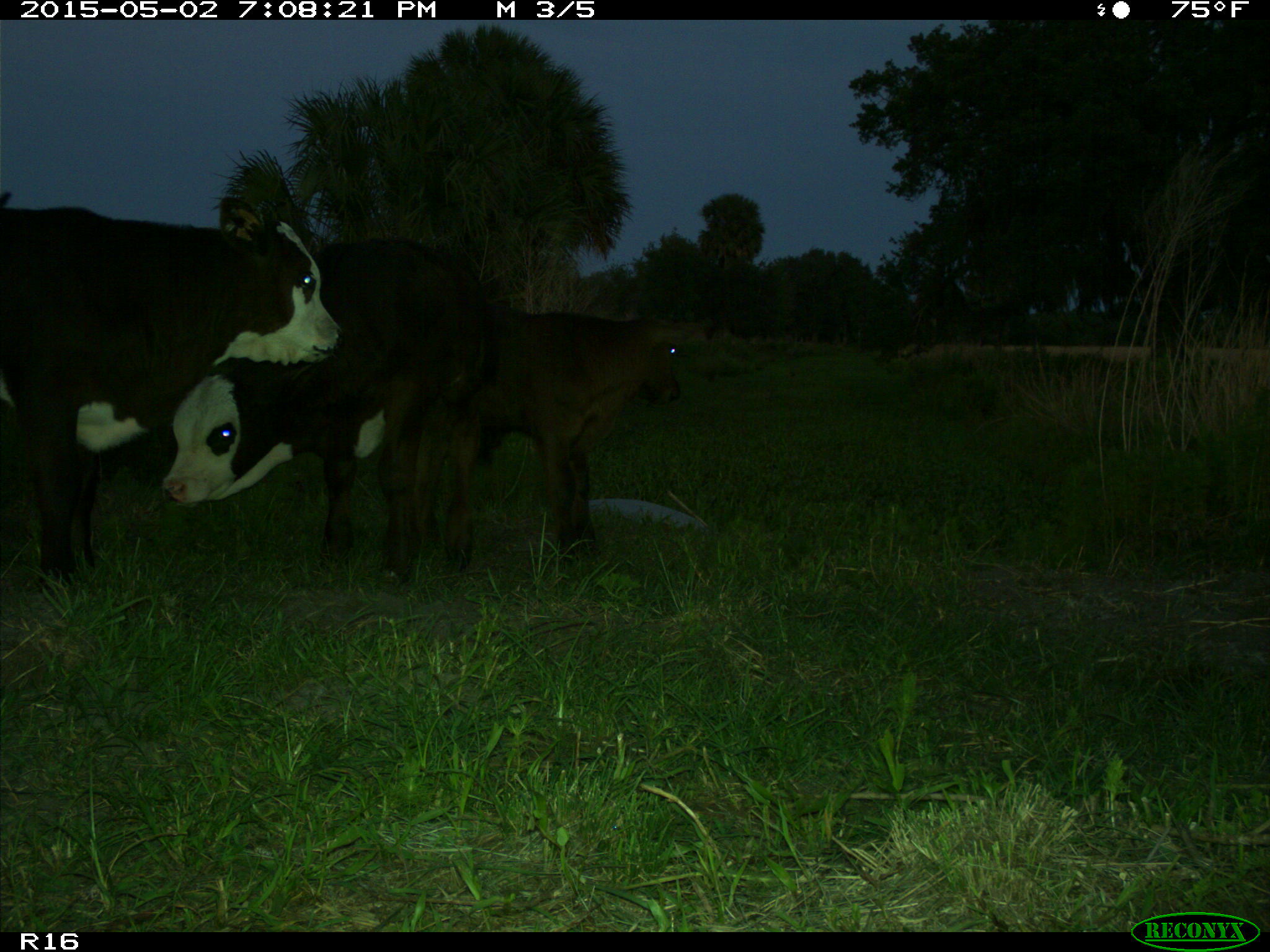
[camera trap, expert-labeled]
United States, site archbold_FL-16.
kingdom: Animalia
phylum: Chordata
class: Mammalia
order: Artiodactyla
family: Bovidae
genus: Bos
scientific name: Bos taurus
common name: domestic cow